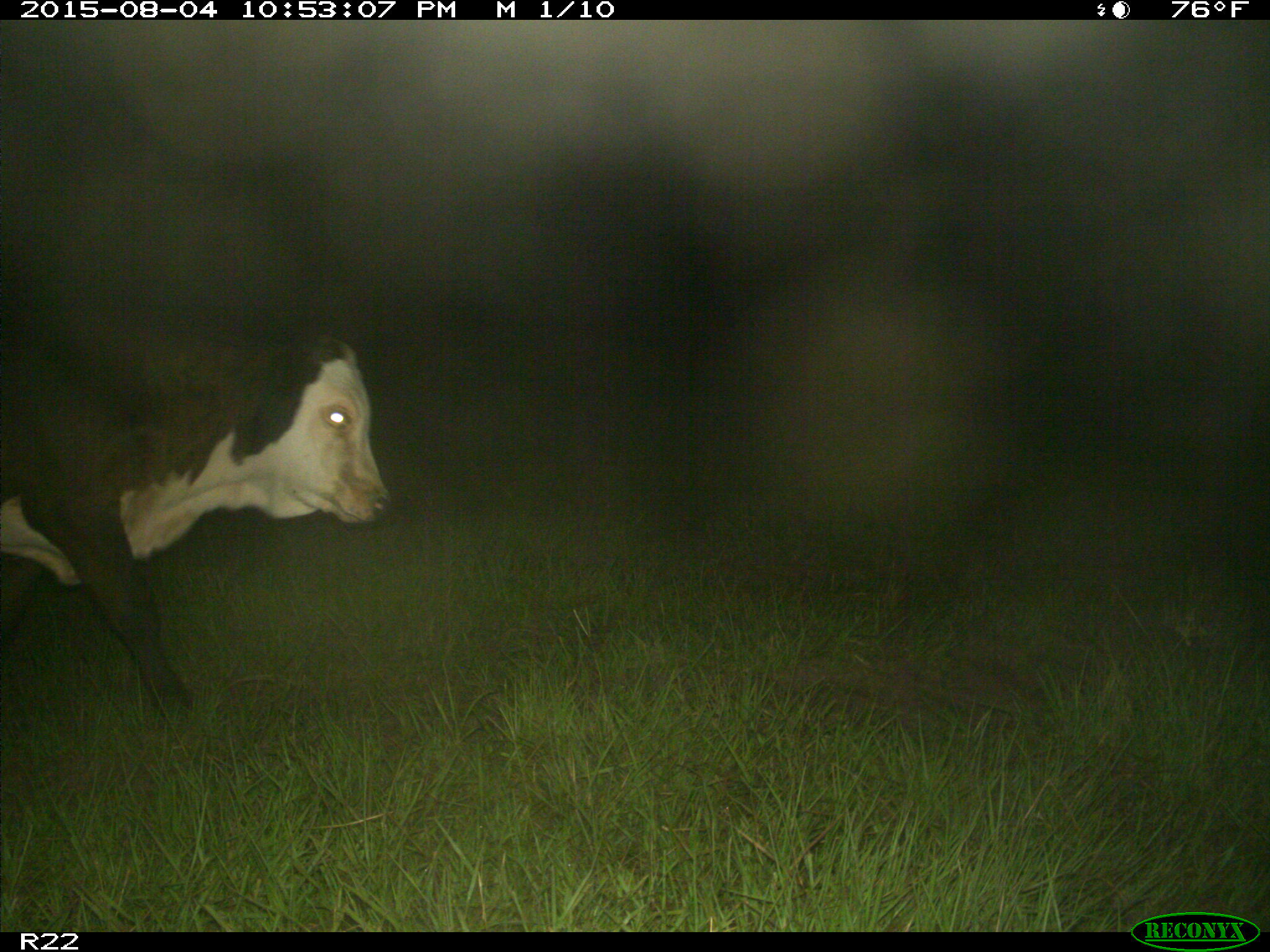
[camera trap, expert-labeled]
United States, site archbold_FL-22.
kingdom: Animalia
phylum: Chordata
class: Mammalia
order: Artiodactyla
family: Bovidae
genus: Bos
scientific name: Bos taurus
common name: domestic cow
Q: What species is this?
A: Bos taurus (domestic cow).